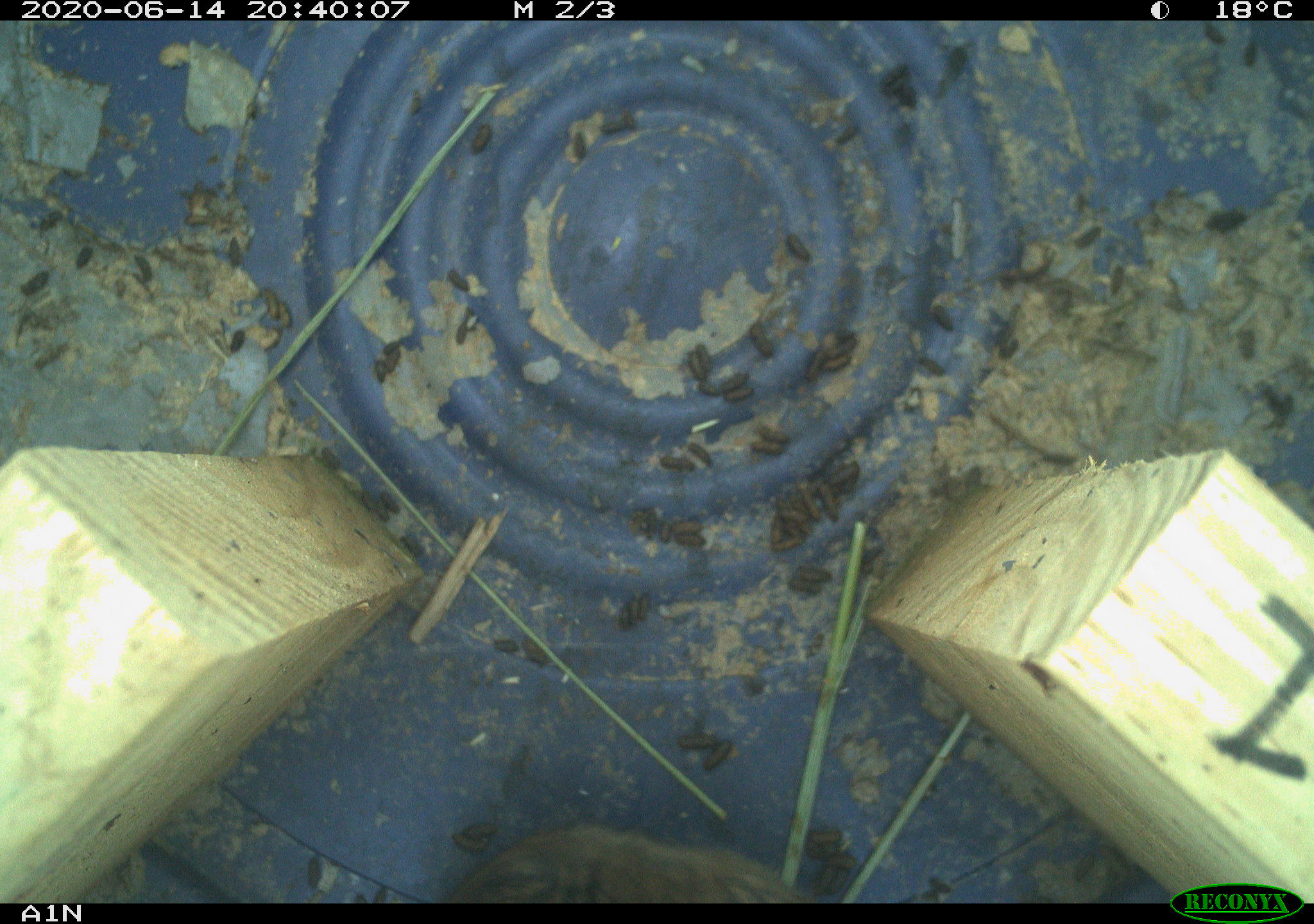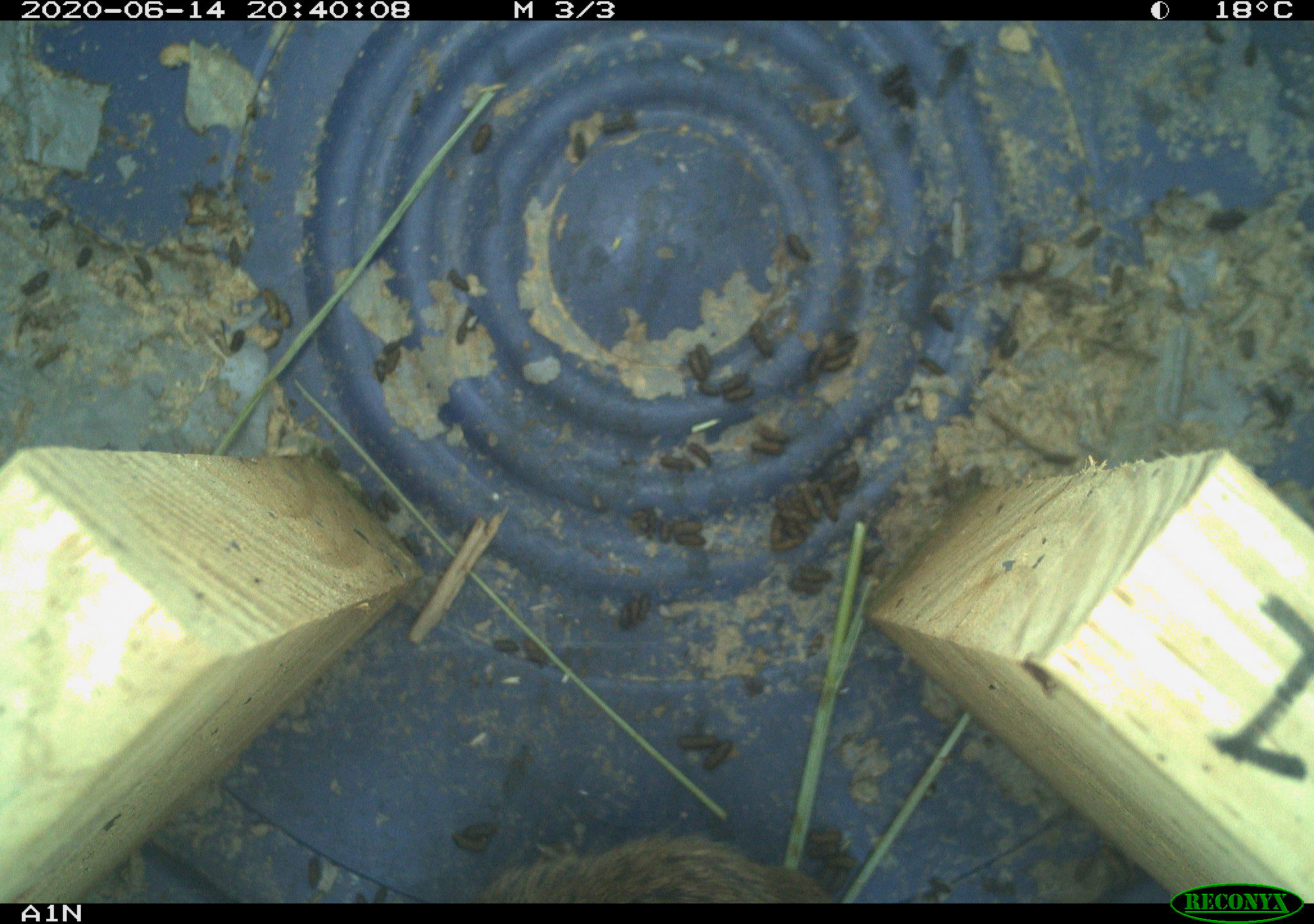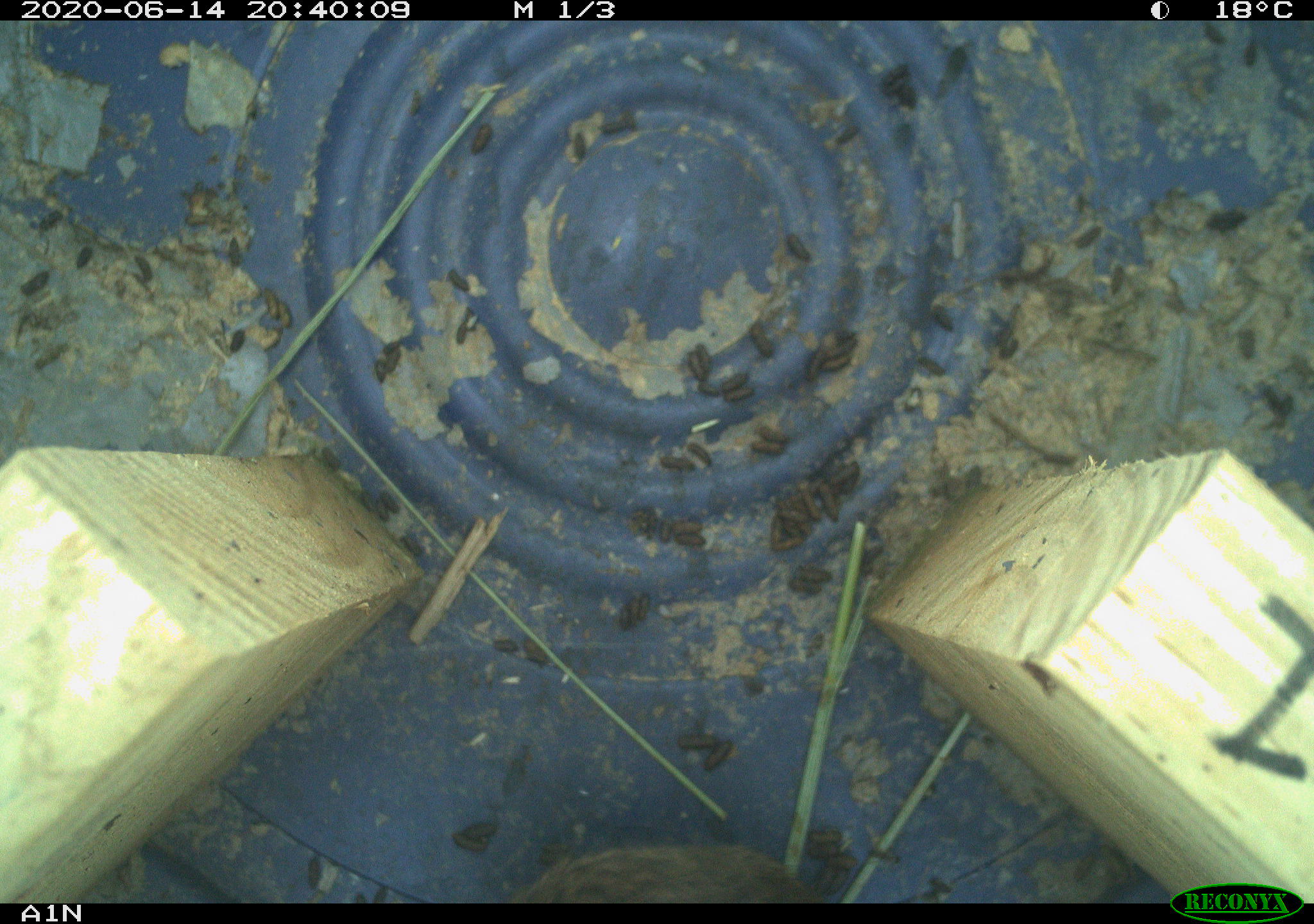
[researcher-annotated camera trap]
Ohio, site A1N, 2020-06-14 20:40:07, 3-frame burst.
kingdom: Animalia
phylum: Chordata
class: Mammalia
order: Rodentia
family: Cricetidae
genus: Microtus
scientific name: Microtus pennsylvanicus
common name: meadow vole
Meadow vole (Microtus pennsylvanicus).